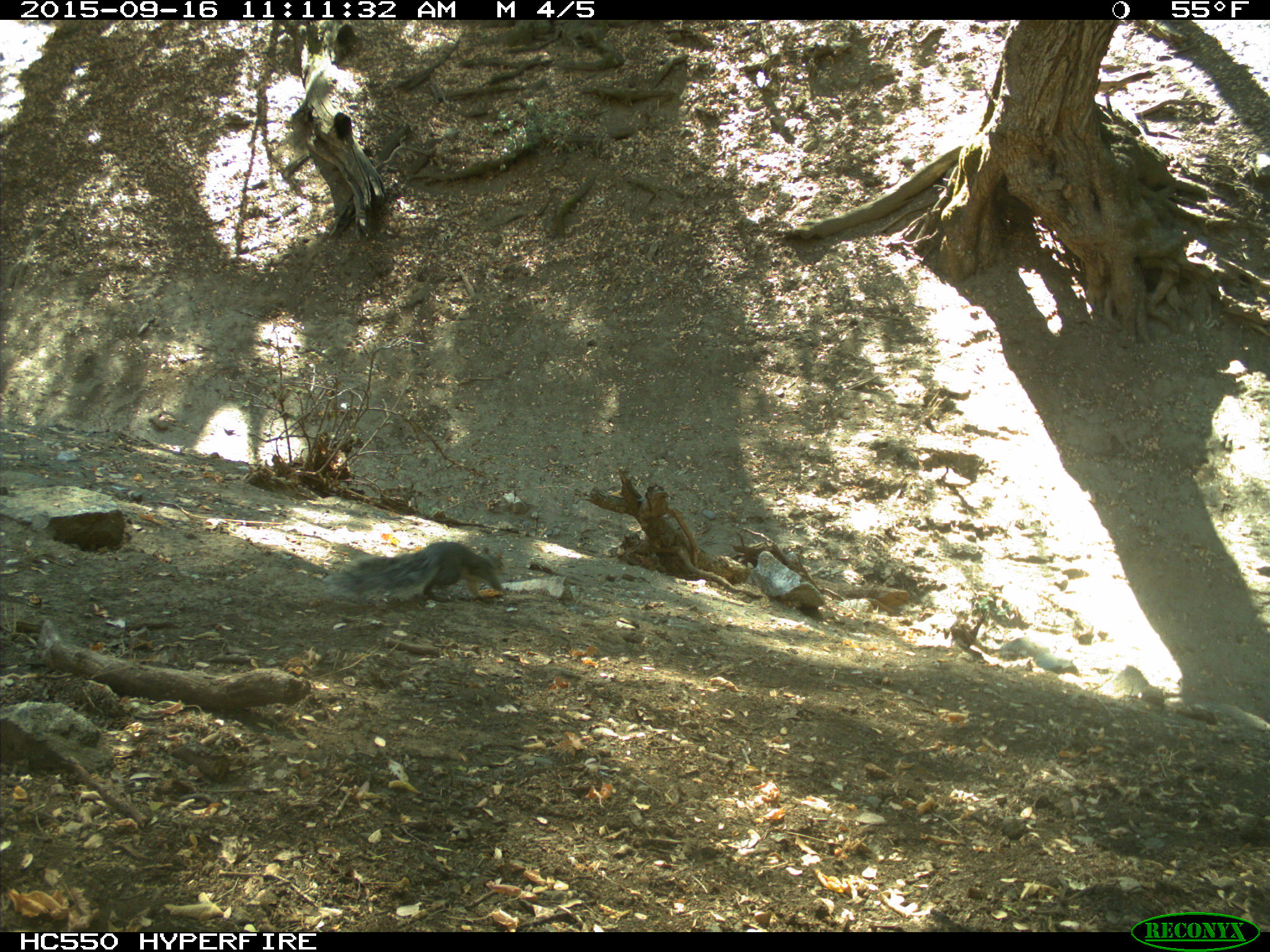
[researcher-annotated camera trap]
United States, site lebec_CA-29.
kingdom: Animalia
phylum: Chordata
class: Mammalia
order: Rodentia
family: Sciuridae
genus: Sciurus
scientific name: Sciurus carolinensis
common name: eastern gray squirrel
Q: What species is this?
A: Sciurus carolinensis (eastern gray squirrel).